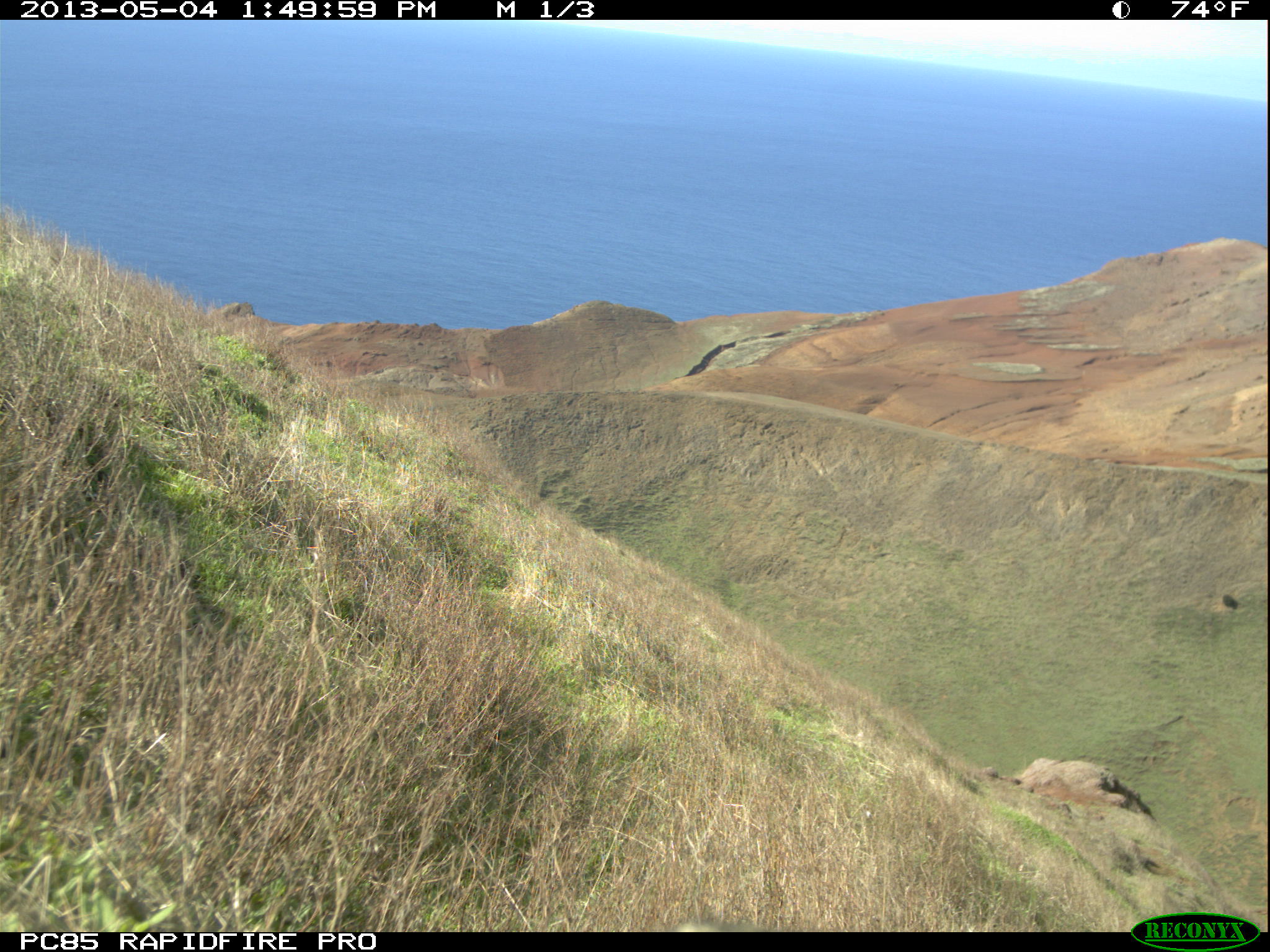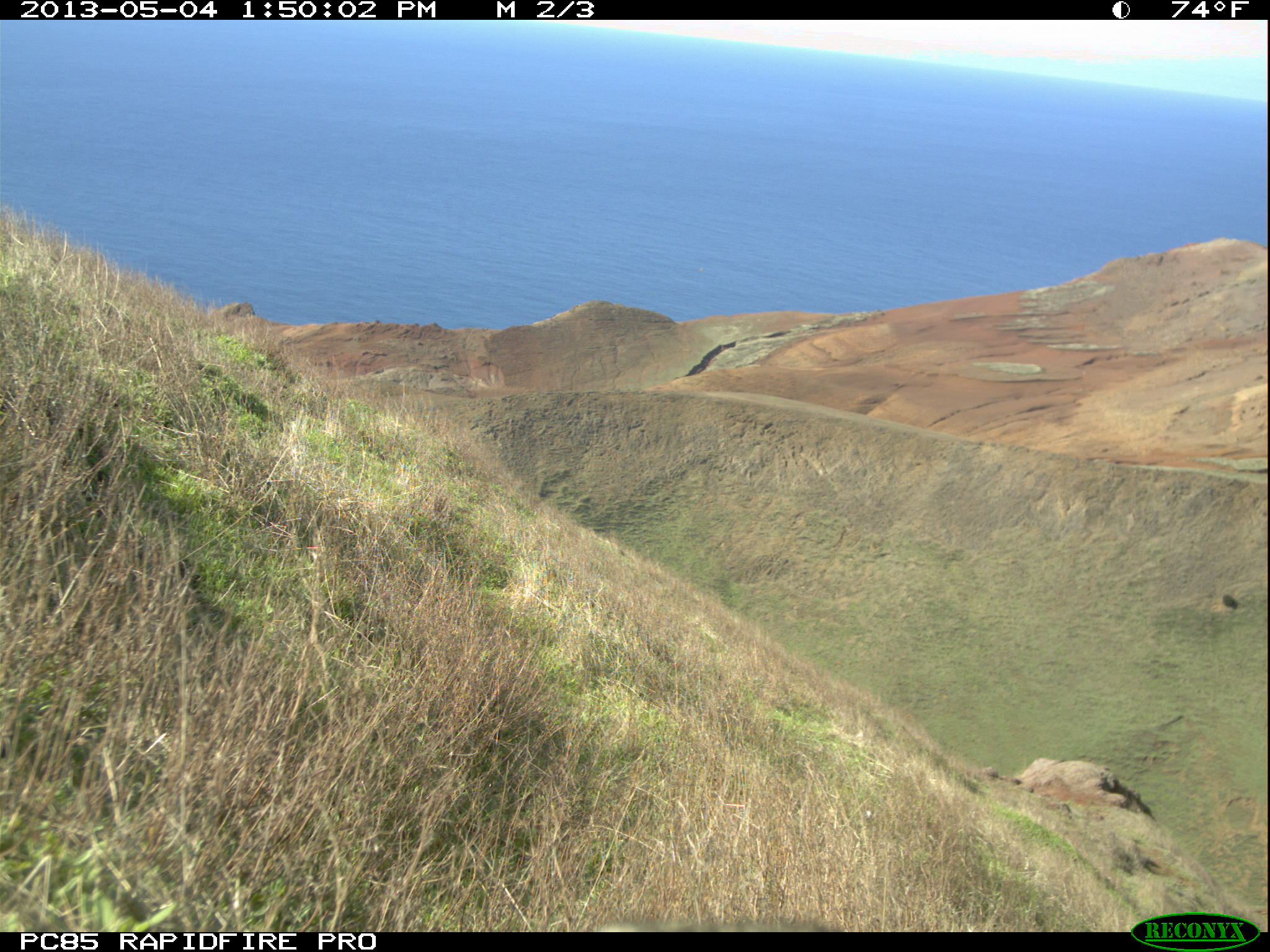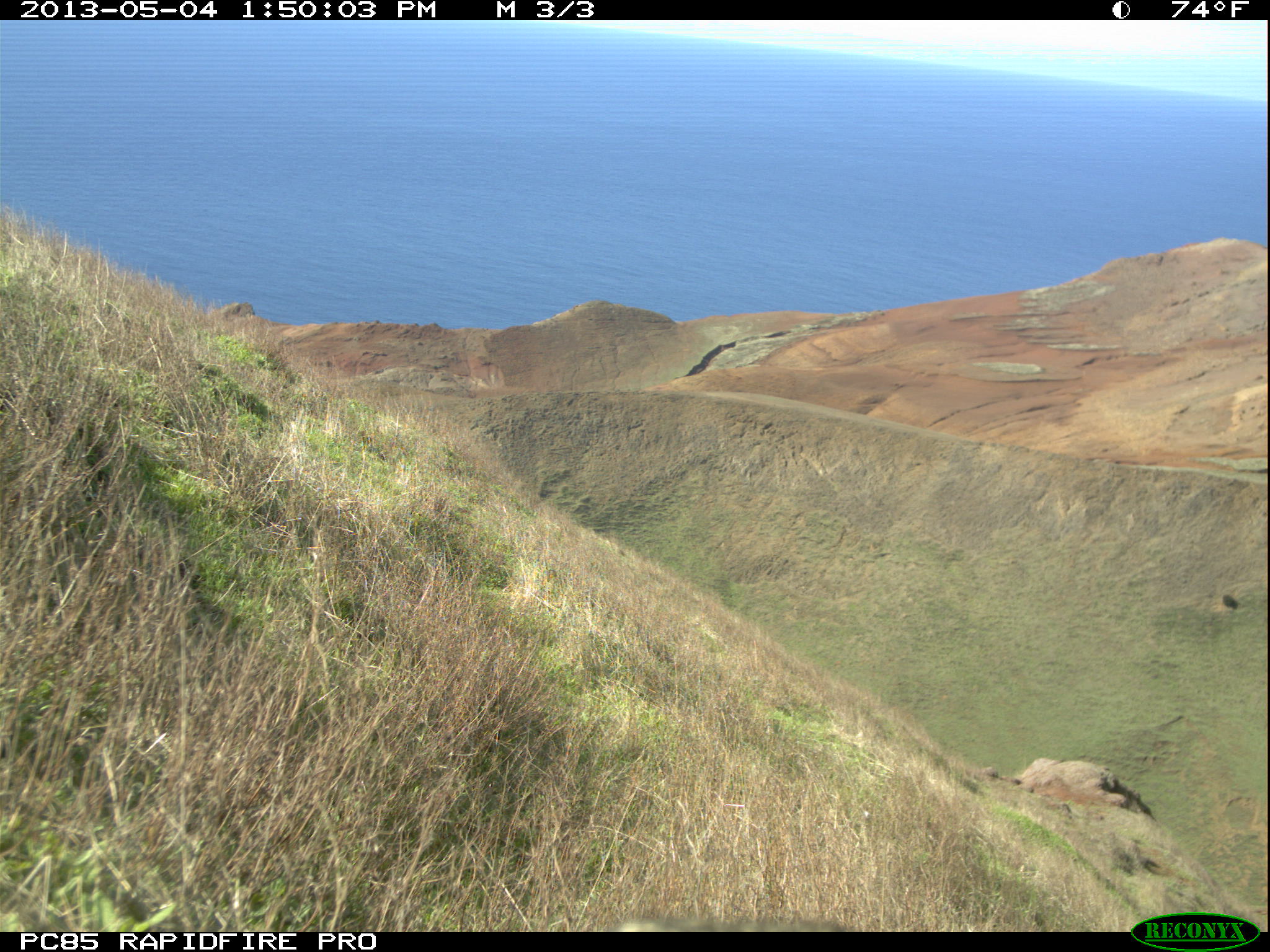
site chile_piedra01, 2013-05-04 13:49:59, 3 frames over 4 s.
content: unidentified animal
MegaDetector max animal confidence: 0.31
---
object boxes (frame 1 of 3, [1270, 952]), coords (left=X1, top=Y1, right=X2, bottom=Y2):
unknown: (left=669, top=912, right=754, bottom=935)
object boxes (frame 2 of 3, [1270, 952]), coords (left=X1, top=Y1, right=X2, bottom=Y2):
unknown: (left=593, top=911, right=834, bottom=935)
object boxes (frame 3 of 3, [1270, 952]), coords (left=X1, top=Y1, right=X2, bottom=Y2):
unknown: (left=611, top=912, right=851, bottom=935)